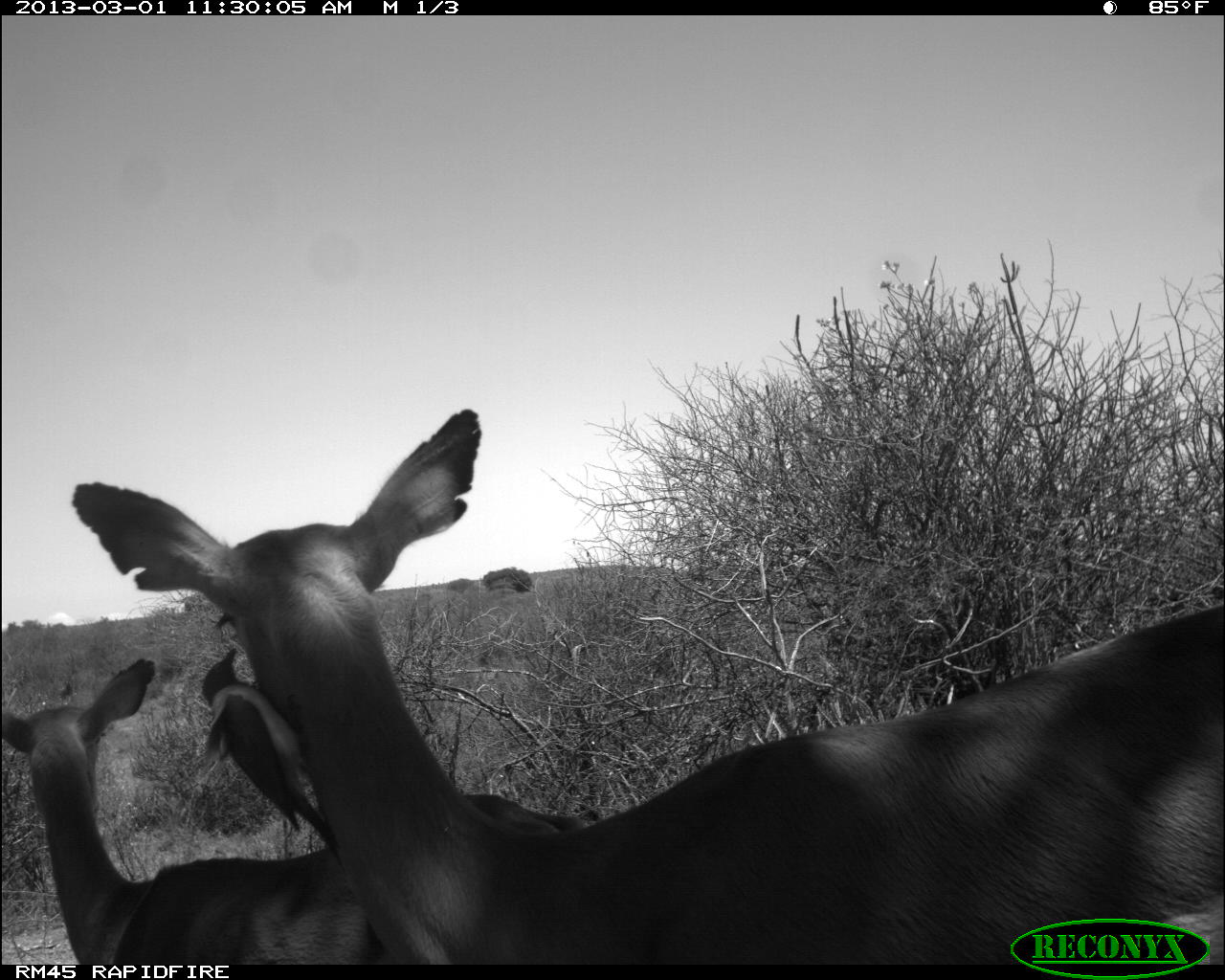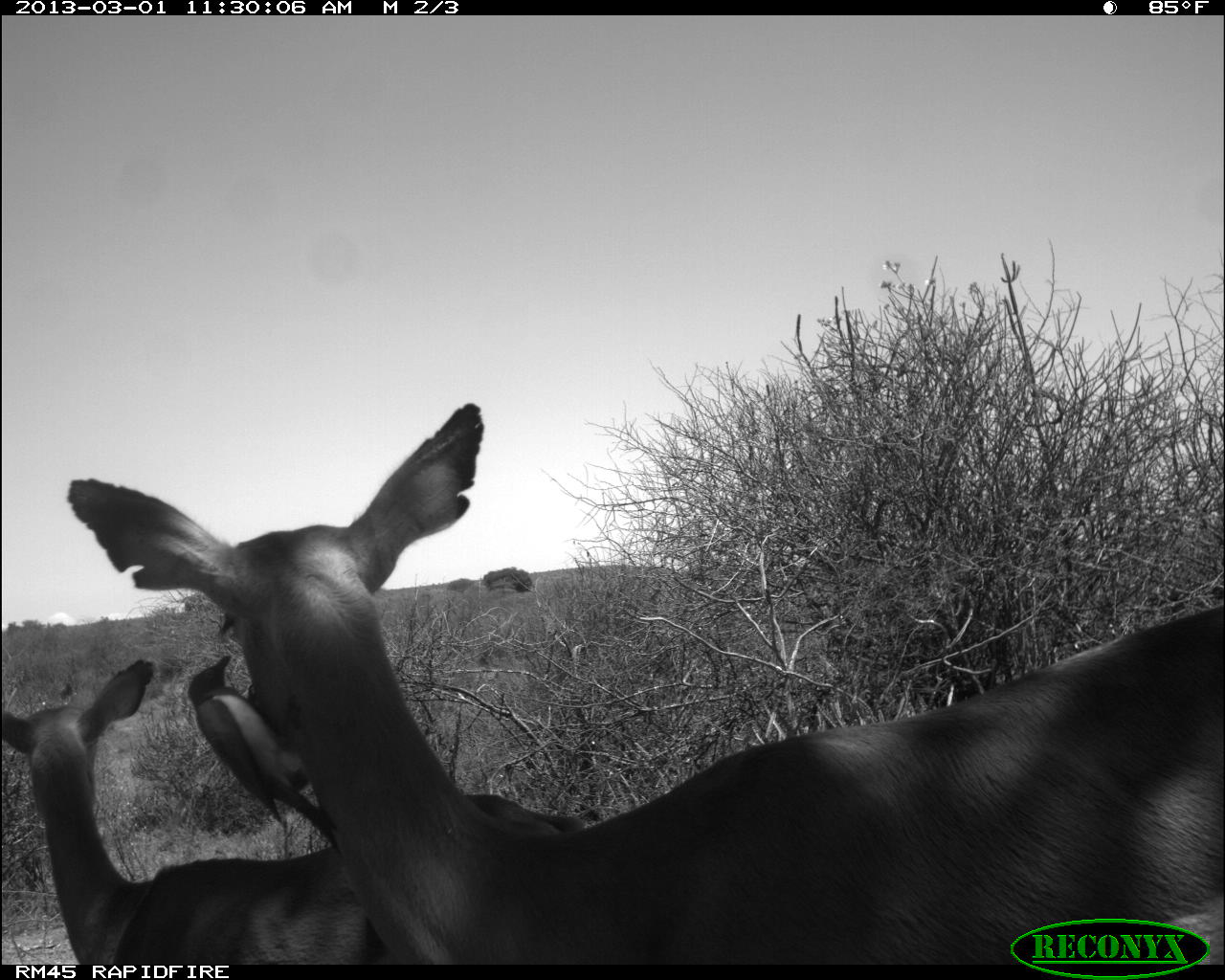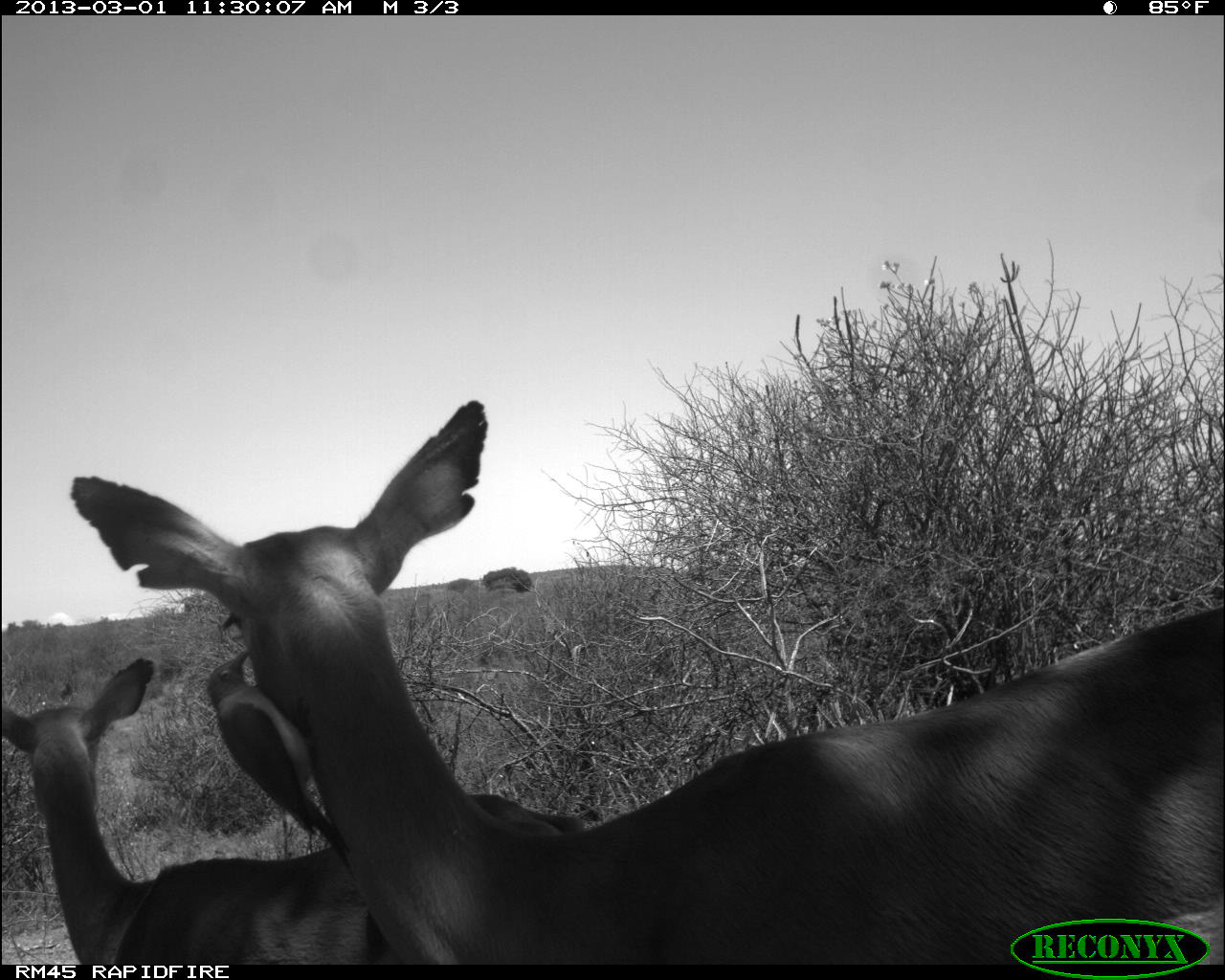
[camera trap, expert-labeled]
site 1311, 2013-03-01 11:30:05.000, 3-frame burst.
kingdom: Animalia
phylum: Chordata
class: Mammalia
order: Artiodactyla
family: Bovidae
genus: Aepyceros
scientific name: Aepyceros melampus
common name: impala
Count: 2.